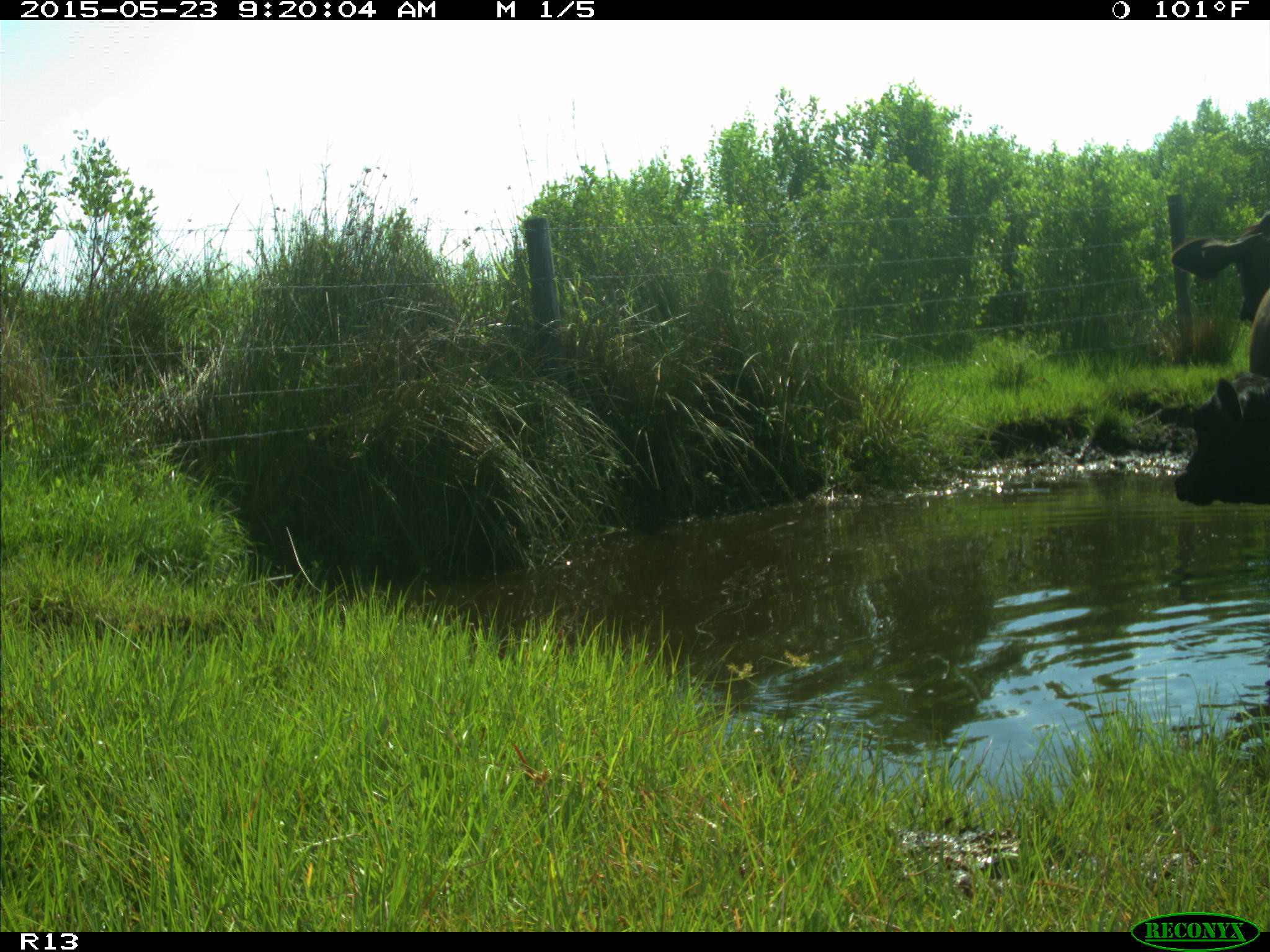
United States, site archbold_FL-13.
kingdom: Animalia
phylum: Chordata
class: Mammalia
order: Artiodactyla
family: Bovidae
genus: Bos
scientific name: Bos taurus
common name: domestic cow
Bos taurus (domestic cow).